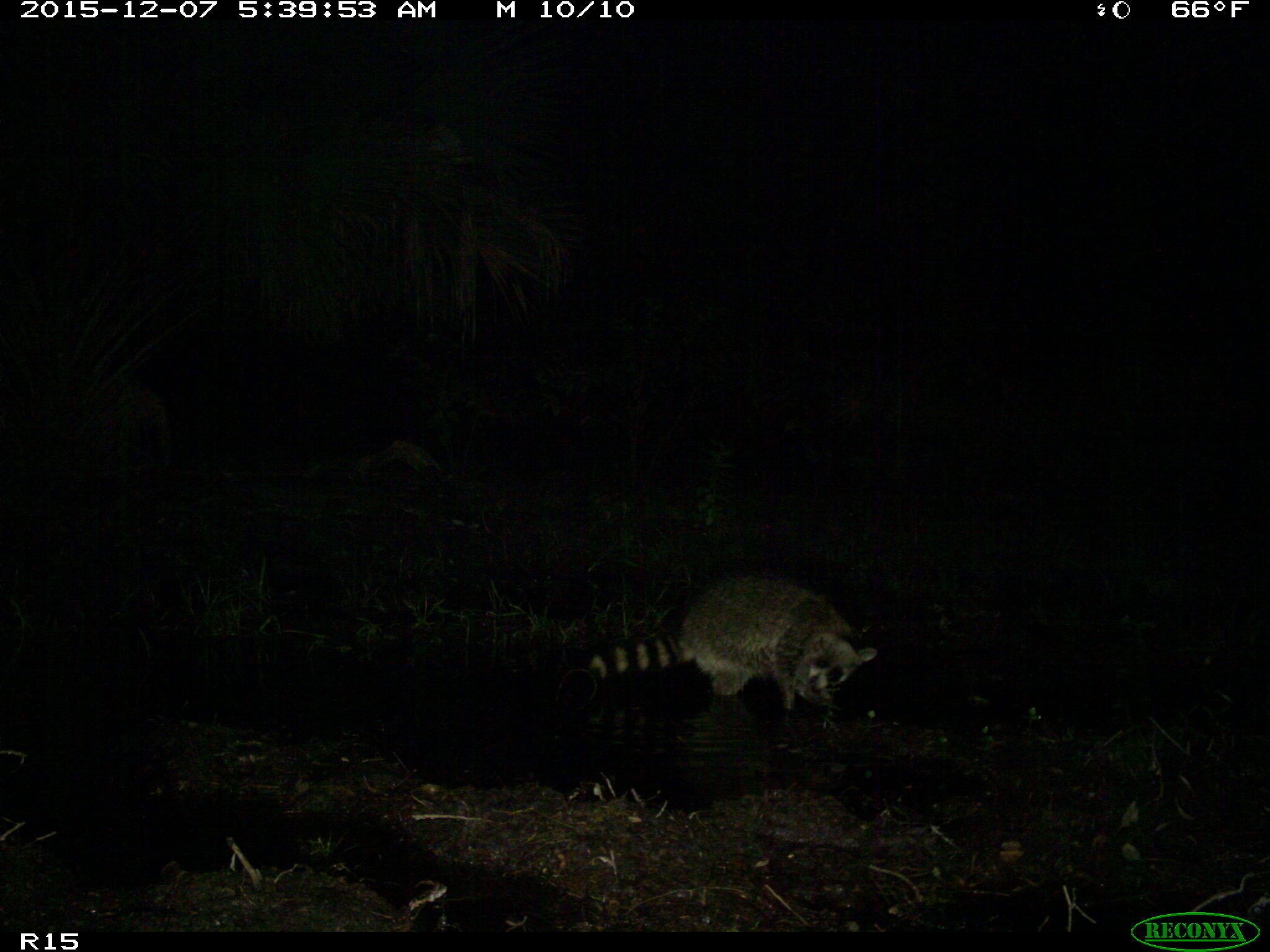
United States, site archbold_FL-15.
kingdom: Animalia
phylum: Chordata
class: Mammalia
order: Carnivora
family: Procyonidae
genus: Procyon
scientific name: Procyon lotor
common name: common raccoon